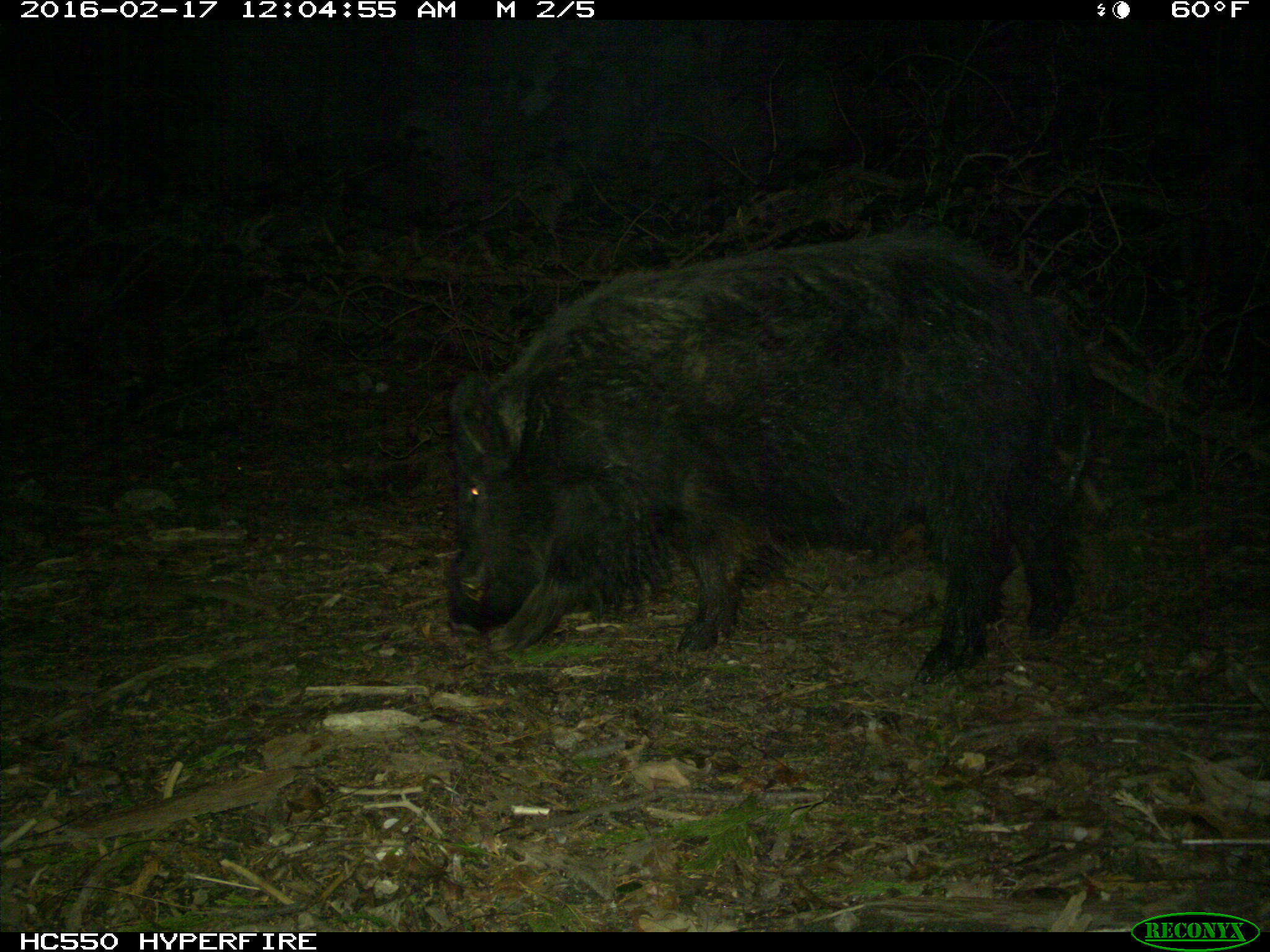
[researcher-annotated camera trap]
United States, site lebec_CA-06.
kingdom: Animalia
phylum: Chordata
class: Mammalia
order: Artiodactyla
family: Suidae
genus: Sus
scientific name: Sus scrofa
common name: wild boar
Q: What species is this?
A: Sus scrofa (wild boar).